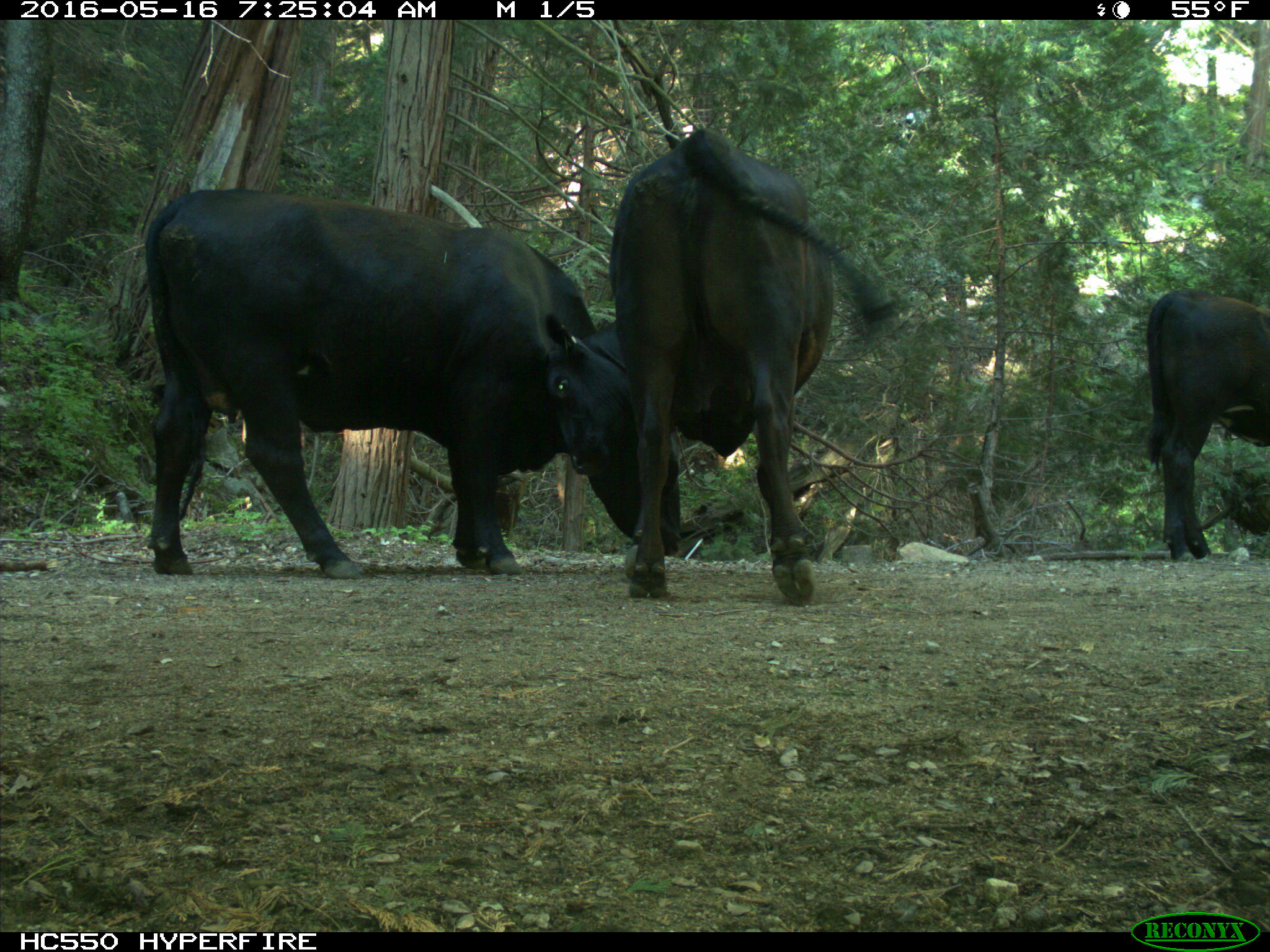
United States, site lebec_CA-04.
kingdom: Animalia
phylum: Chordata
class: Mammalia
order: Artiodactyla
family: Bovidae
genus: Bos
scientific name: Bos taurus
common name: domestic cow